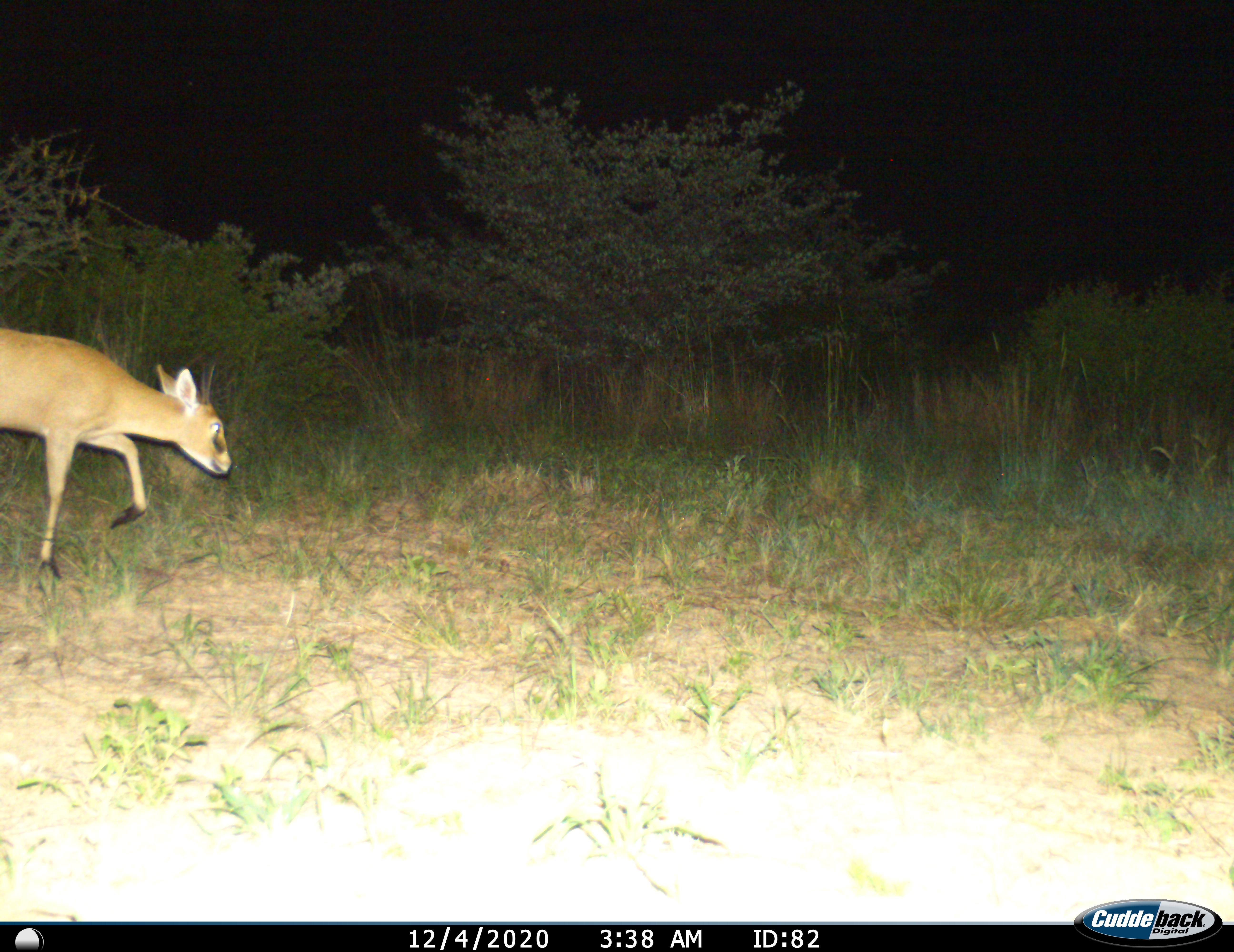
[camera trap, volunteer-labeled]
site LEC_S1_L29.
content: unidentified animal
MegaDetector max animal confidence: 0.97